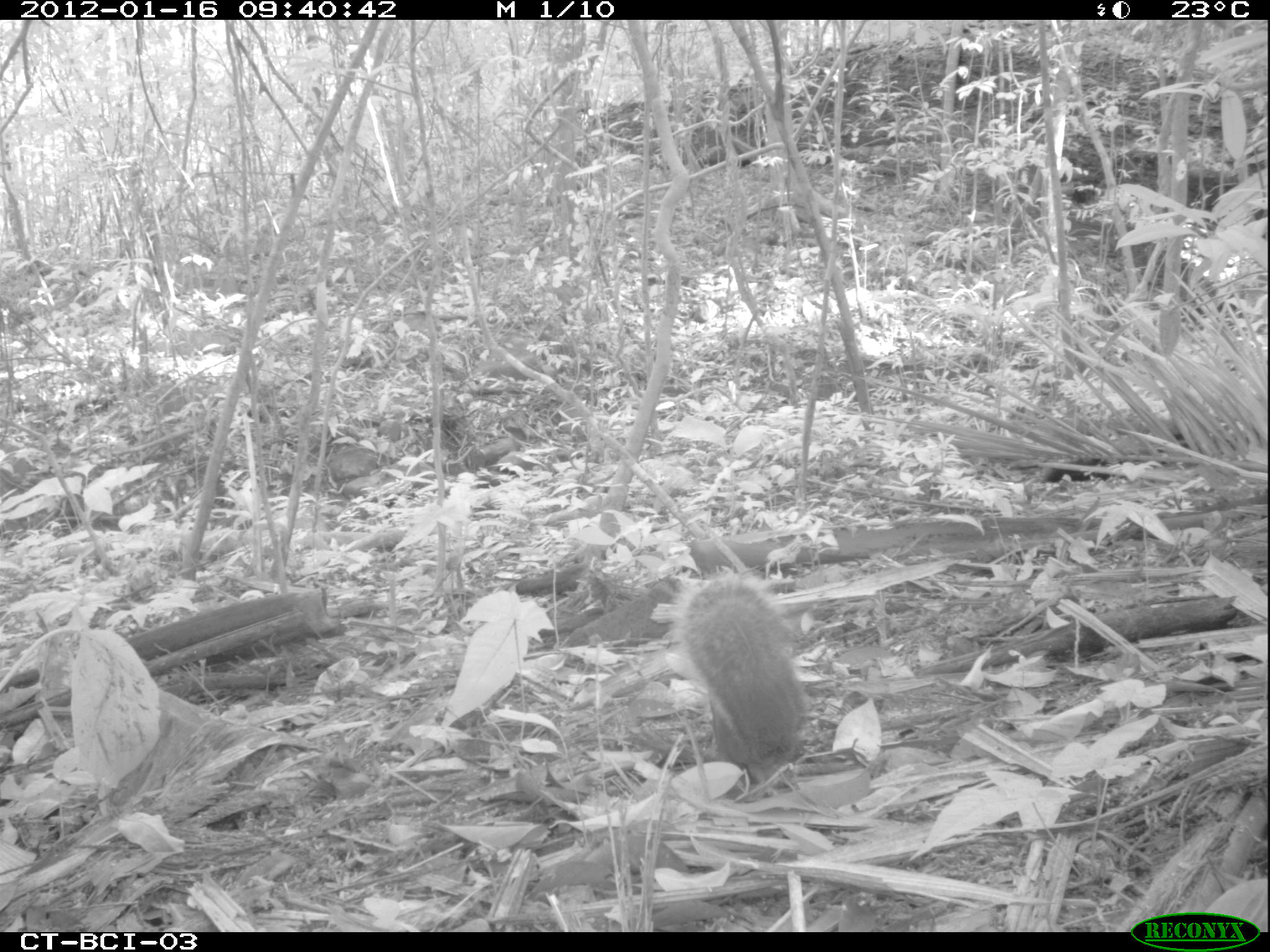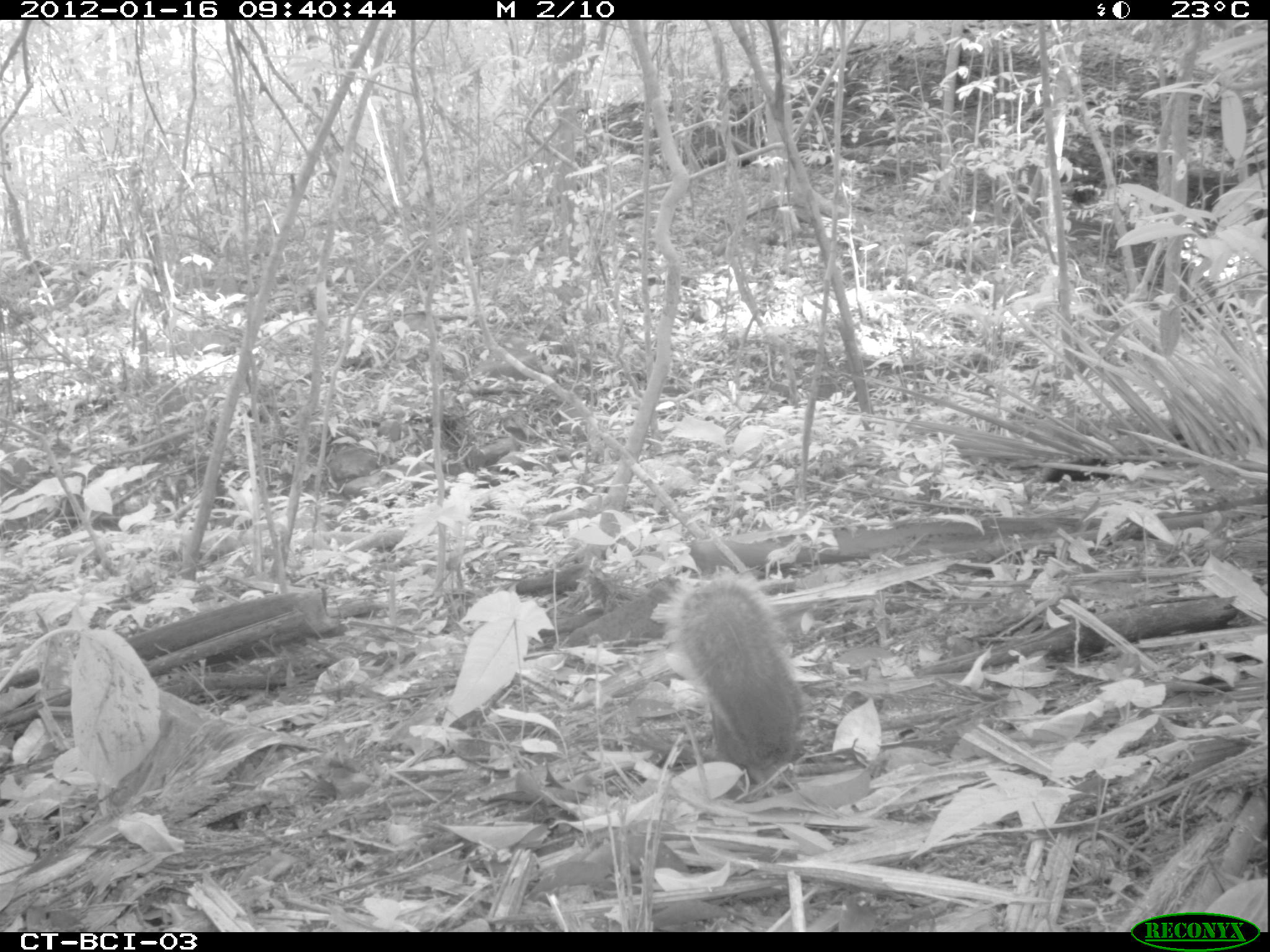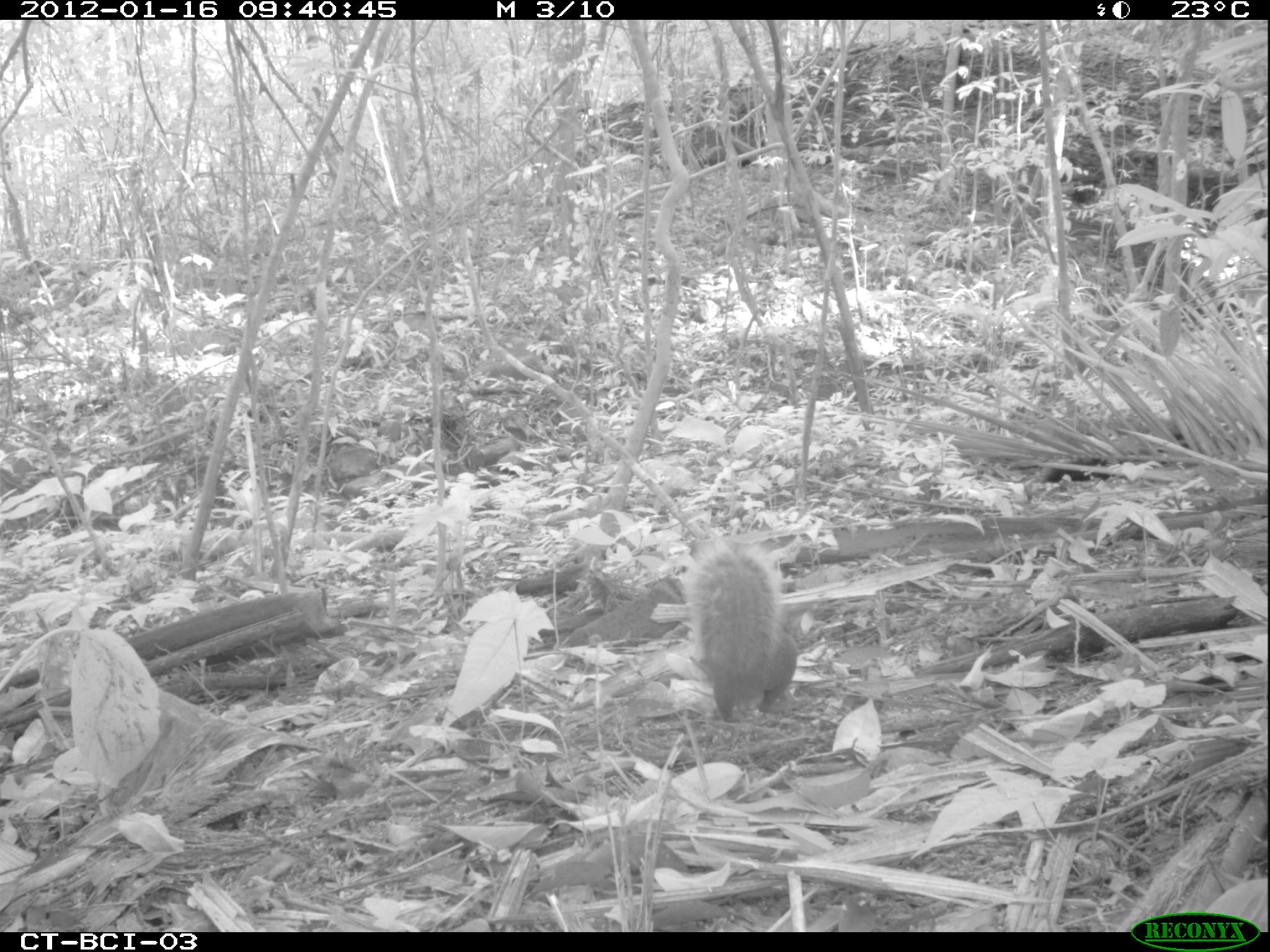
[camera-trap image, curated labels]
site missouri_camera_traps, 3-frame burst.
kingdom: Animalia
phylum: Chordata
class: Mammalia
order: Rodentia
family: Sciuridae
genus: Tamiasciurus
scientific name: Tamiasciurus hudsonicus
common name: red squirrel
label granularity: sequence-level